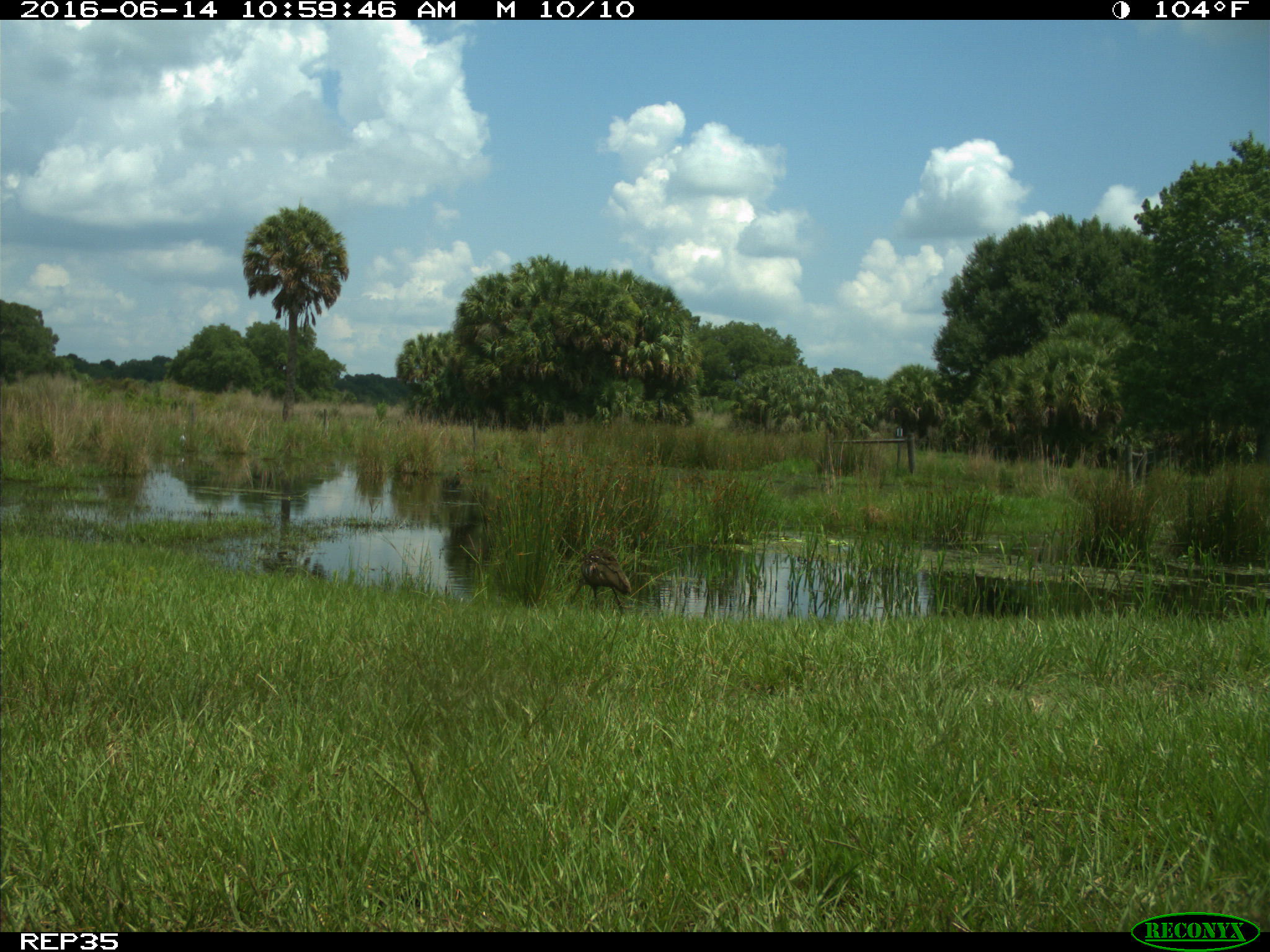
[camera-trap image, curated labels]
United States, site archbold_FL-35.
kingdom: Animalia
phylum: Chordata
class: Aves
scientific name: Aves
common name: birds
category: unidentified bird